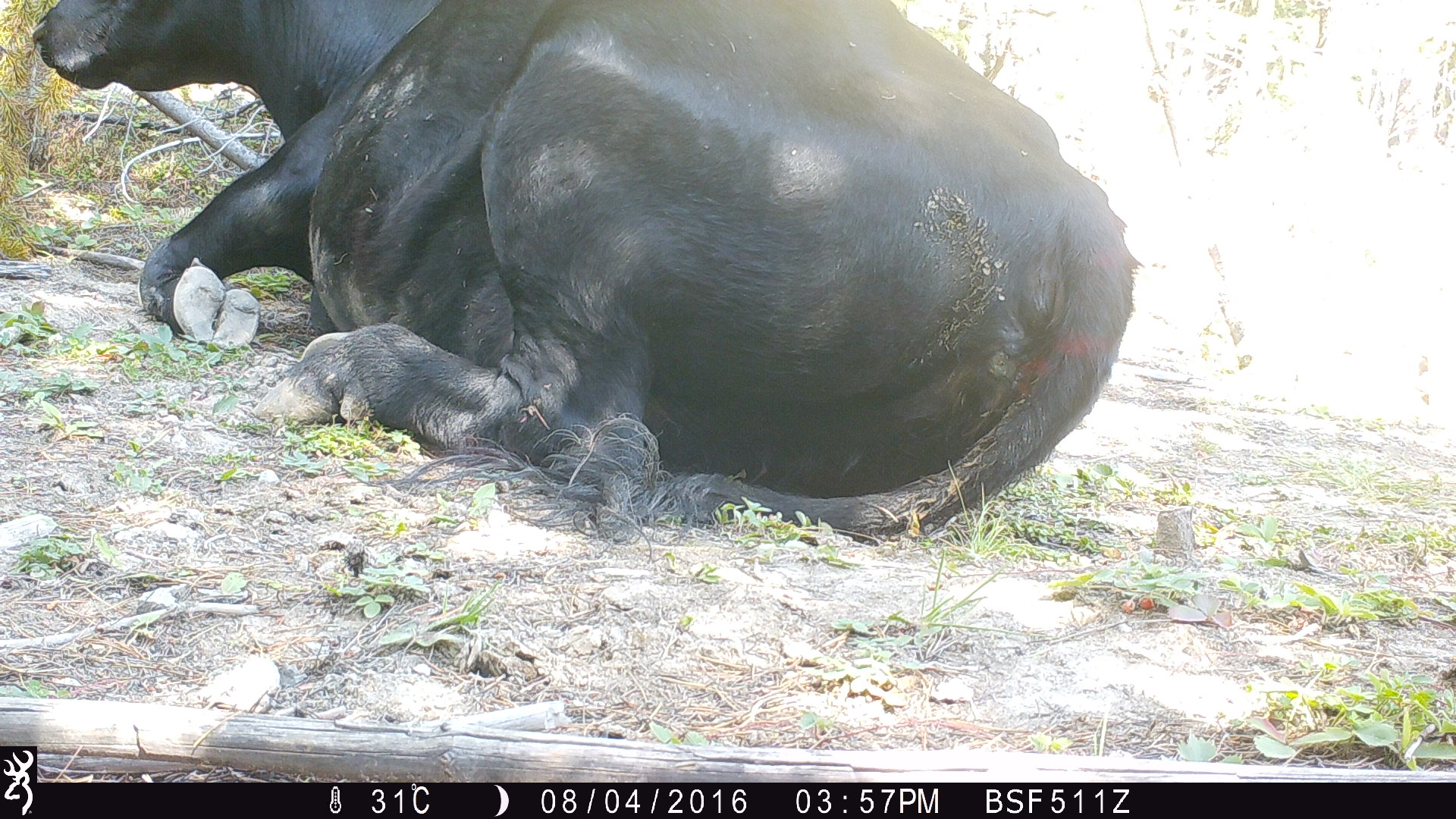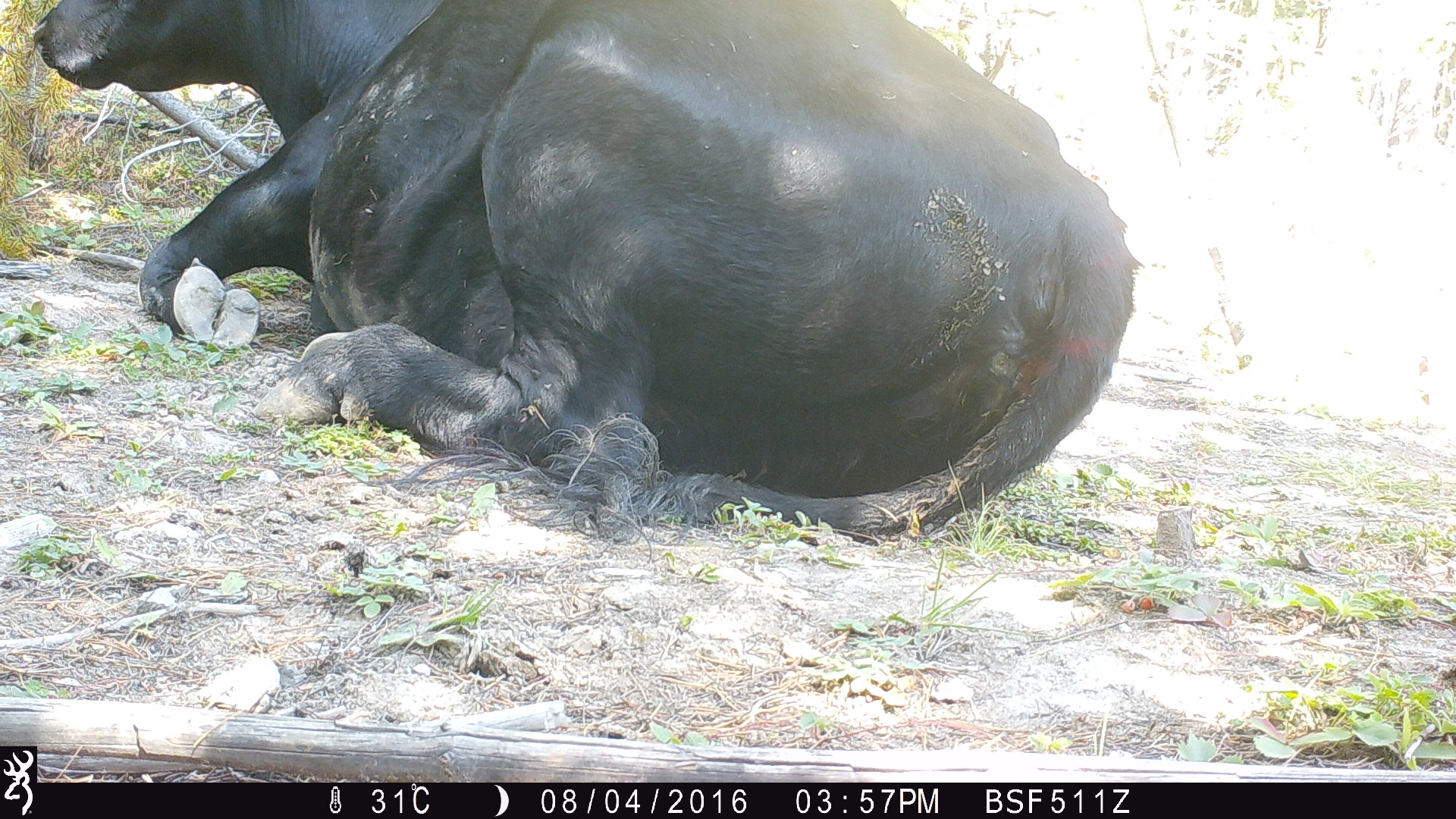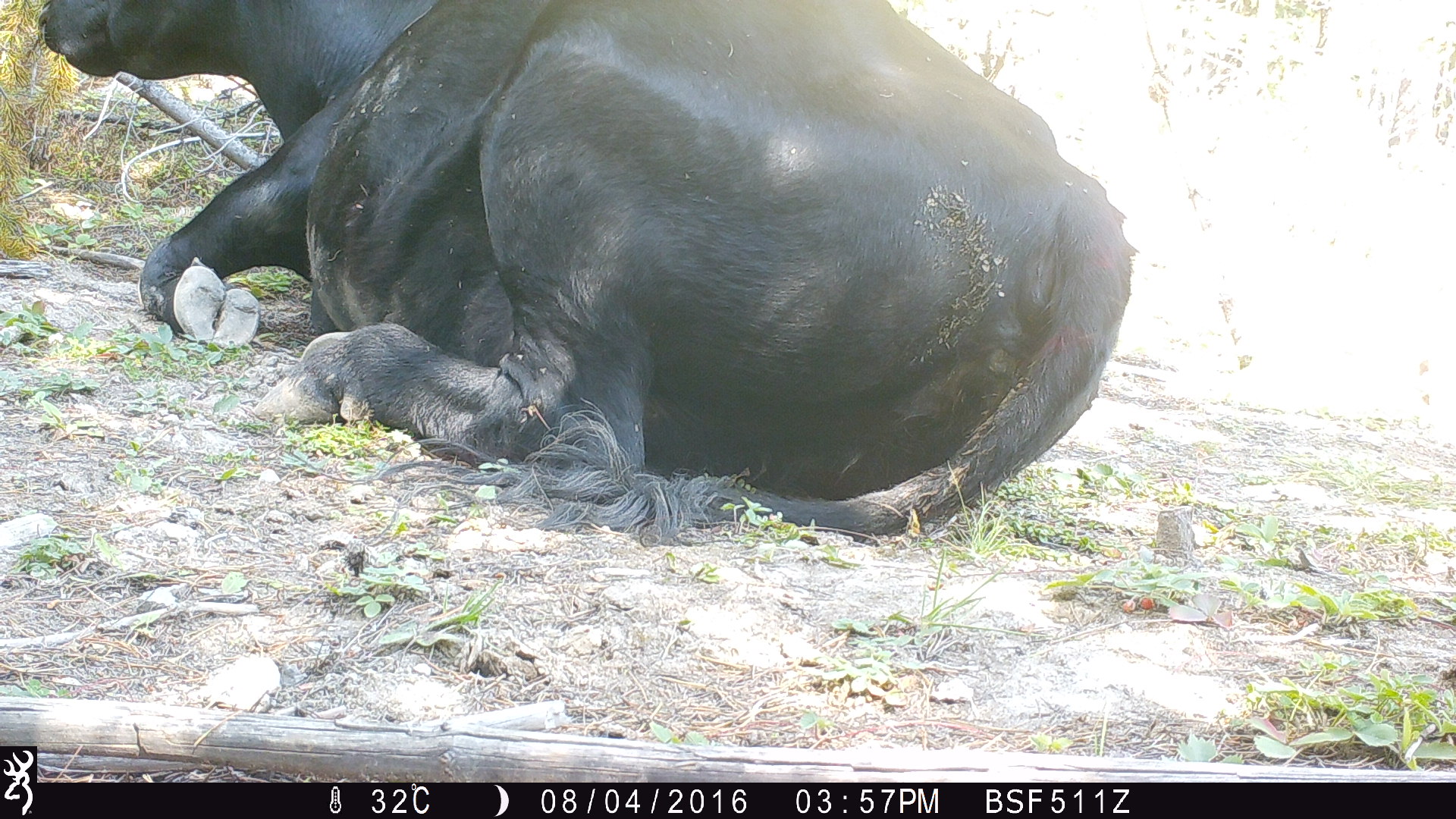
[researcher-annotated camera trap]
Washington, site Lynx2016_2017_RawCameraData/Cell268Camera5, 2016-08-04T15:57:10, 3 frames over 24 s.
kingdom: Animalia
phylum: Chordata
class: Mammalia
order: Artiodactyla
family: Bovidae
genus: Bos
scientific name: Bos taurus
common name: domestic cattle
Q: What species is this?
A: Domestic cattle (Bos taurus).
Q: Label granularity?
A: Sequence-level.